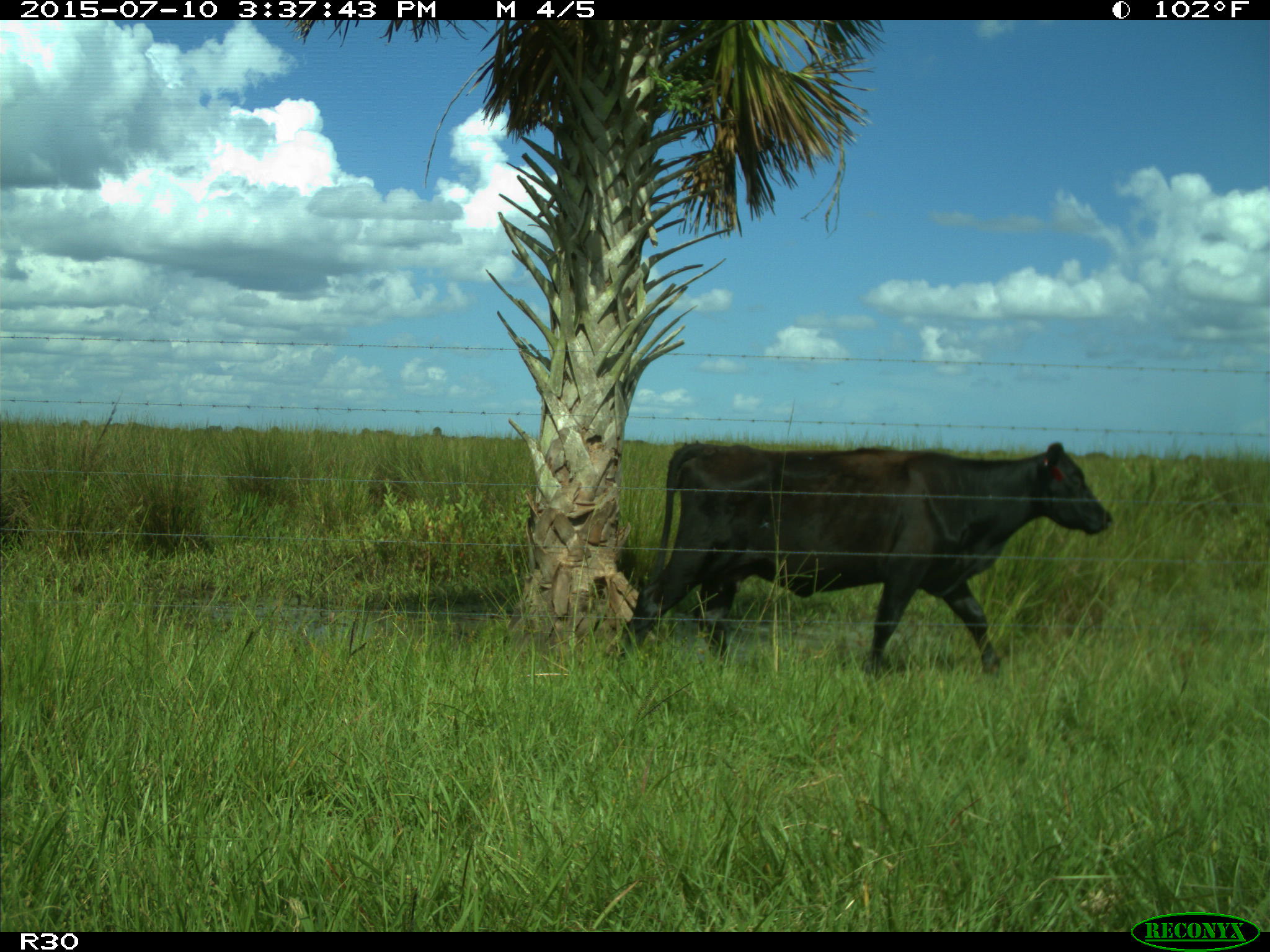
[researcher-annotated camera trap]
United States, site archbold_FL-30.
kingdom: Animalia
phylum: Chordata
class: Mammalia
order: Artiodactyla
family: Bovidae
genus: Bos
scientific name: Bos taurus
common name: domestic cow